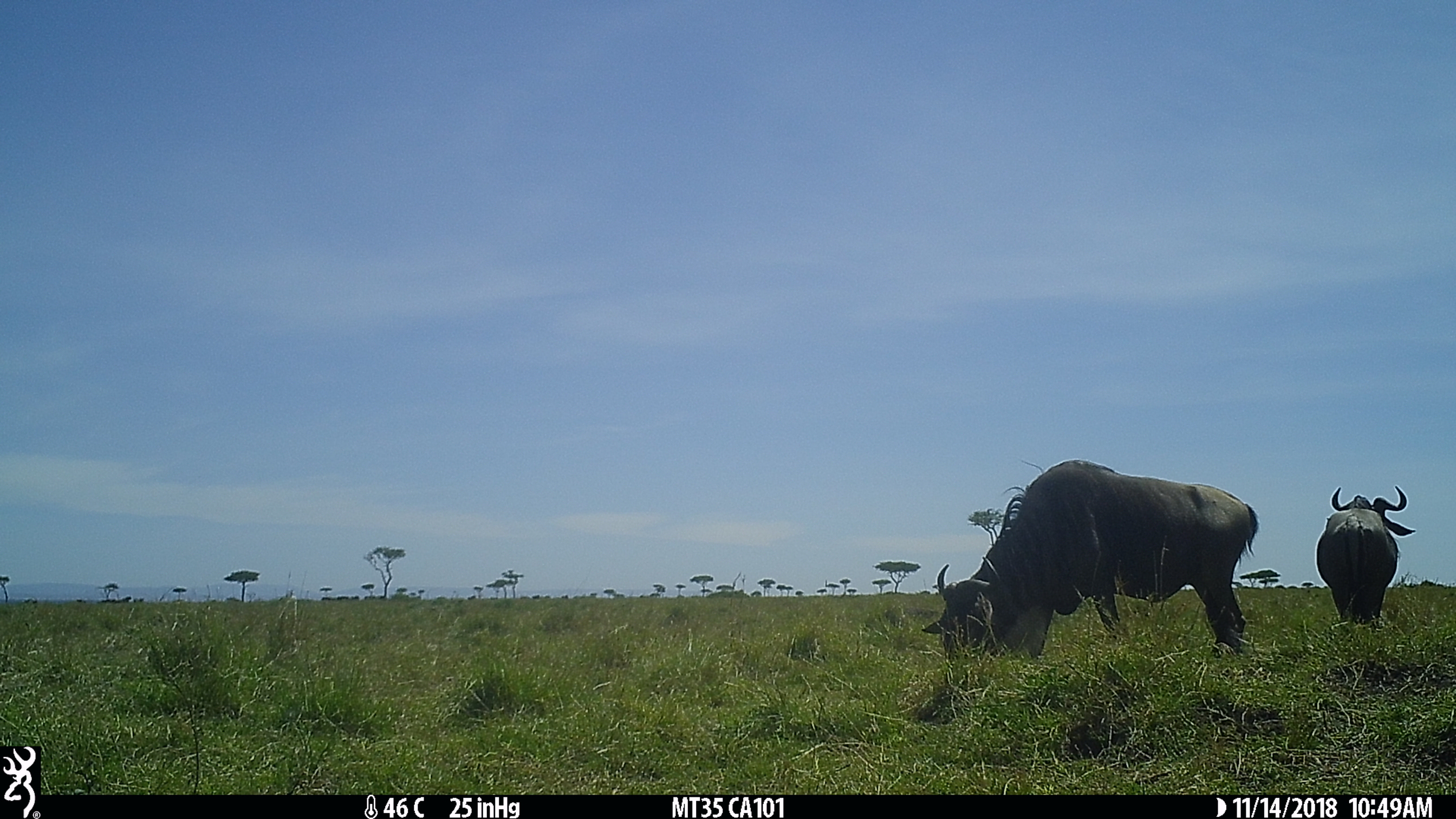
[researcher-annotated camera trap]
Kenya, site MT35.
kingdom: Animalia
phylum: Chordata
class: Mammalia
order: Artiodactyla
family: Bovidae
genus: Connochaetes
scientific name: Connochaetes taurinus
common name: blue wildebeest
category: wildebeest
Wildebeest (blue wildebeest) (Connochaetes taurinus).